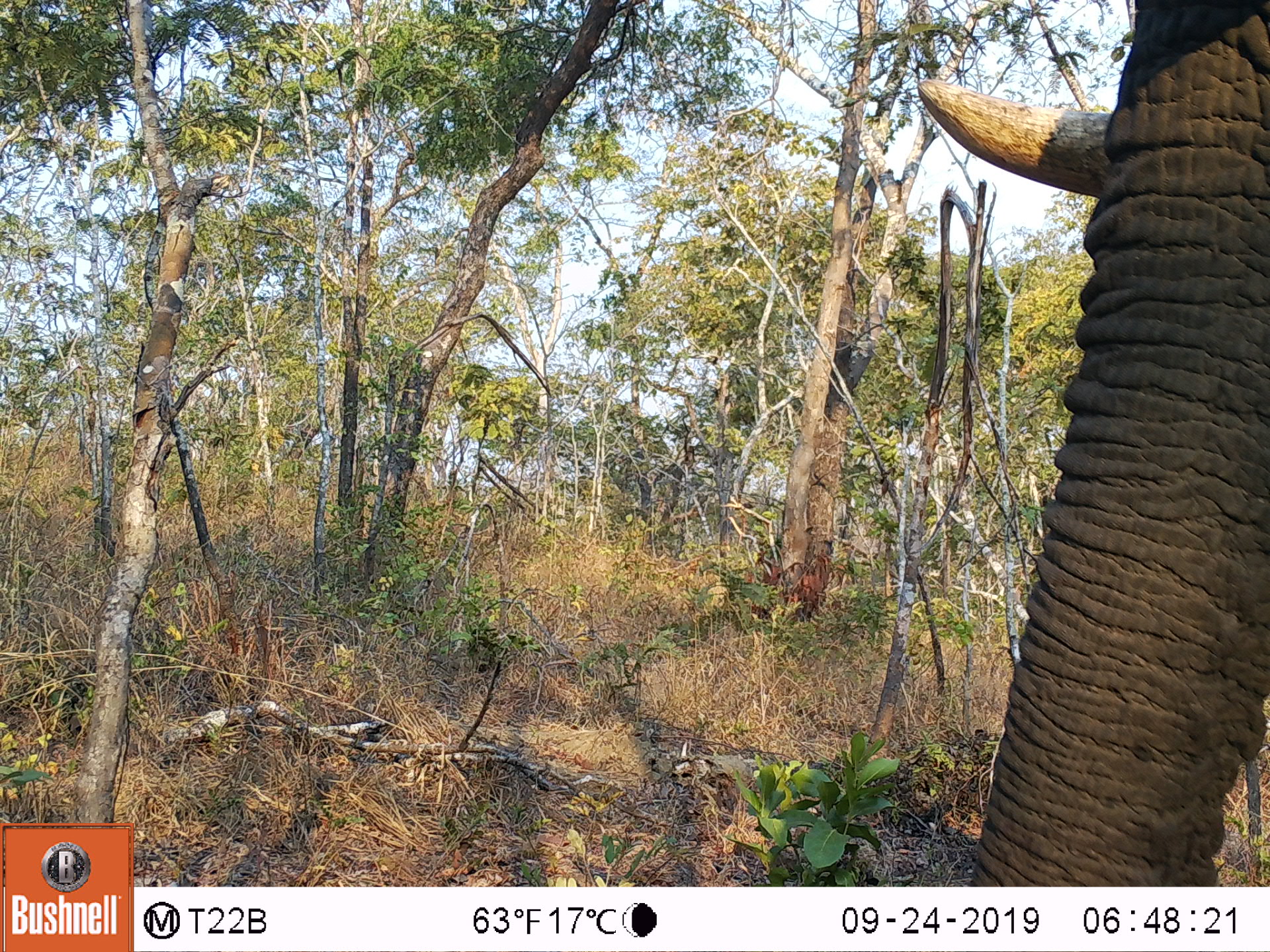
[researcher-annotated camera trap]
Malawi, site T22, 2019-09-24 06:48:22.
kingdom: Animalia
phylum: Chordata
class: Mammalia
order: Proboscidea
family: Elephantidae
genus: Loxodonta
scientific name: Loxodonta africana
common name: african savanna elephant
African savanna elephant (Loxodonta africana), count 1.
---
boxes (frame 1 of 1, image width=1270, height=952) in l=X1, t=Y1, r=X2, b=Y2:
african savanna elephant: l=905, t=0, r=1267, b=883